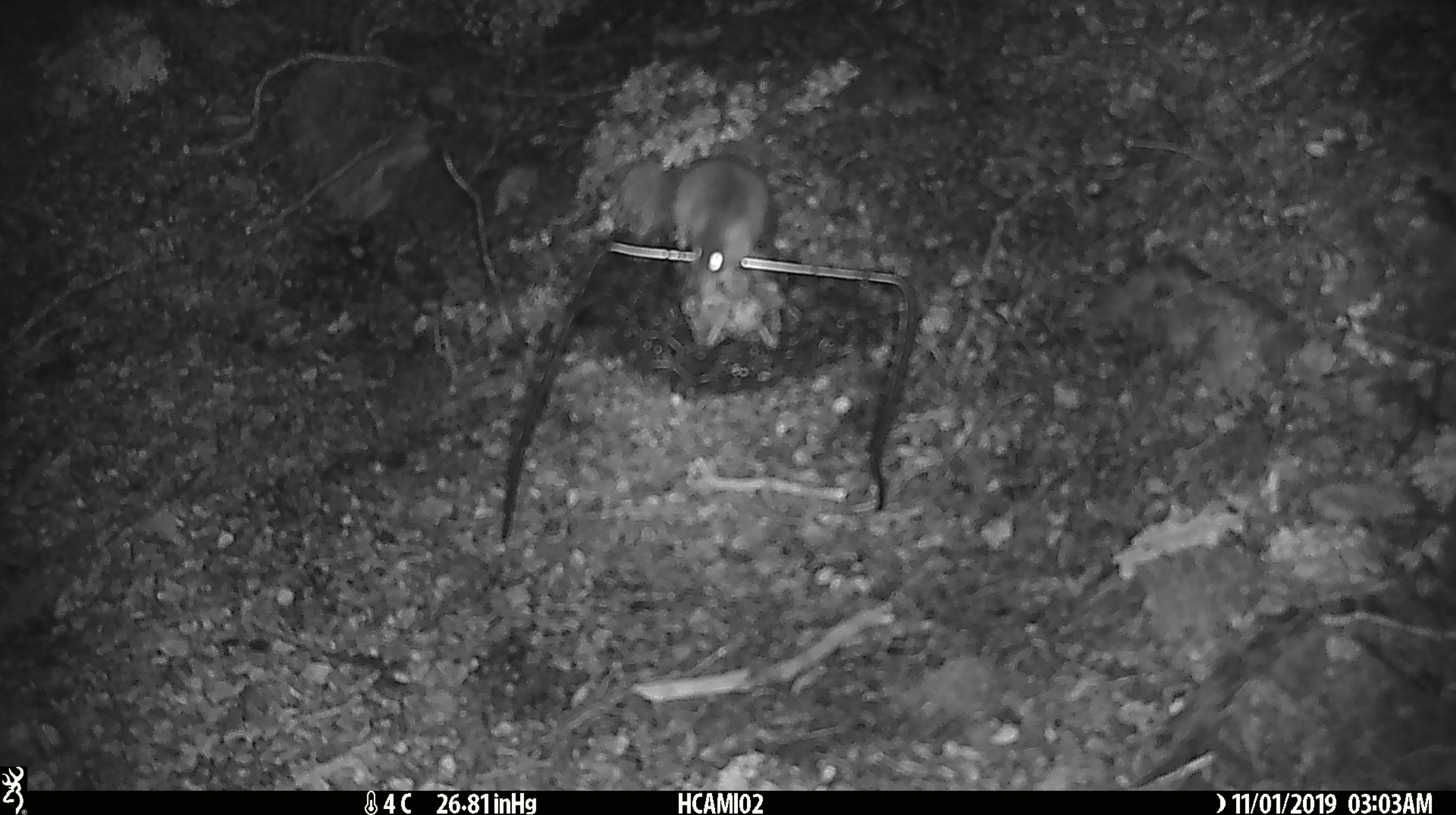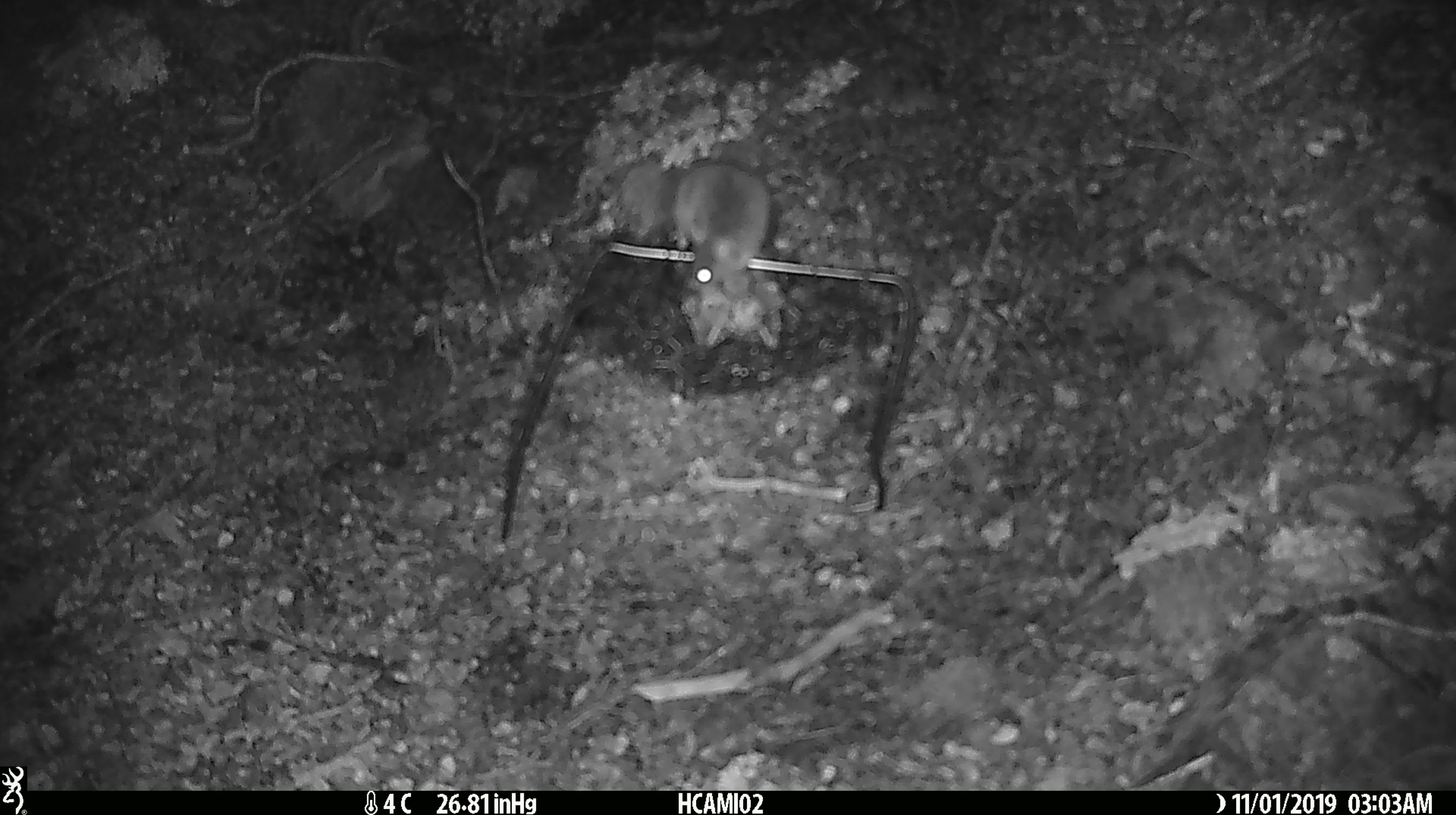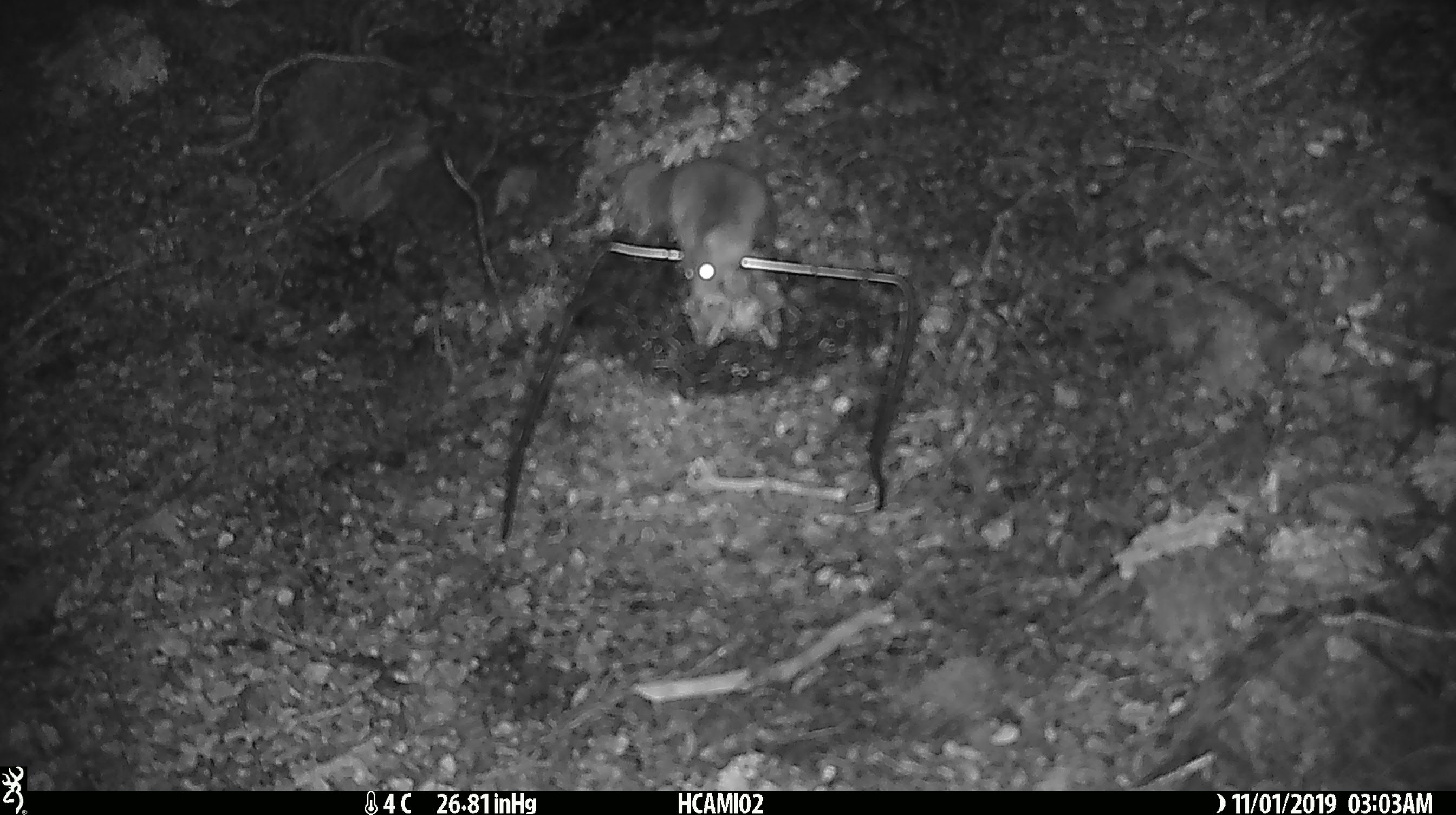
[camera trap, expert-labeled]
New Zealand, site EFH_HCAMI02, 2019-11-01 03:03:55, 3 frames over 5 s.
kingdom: Animalia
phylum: Chordata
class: Mammalia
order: Rodentia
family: Muridae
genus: Mus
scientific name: Mus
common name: mouse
Mouse (Mus).